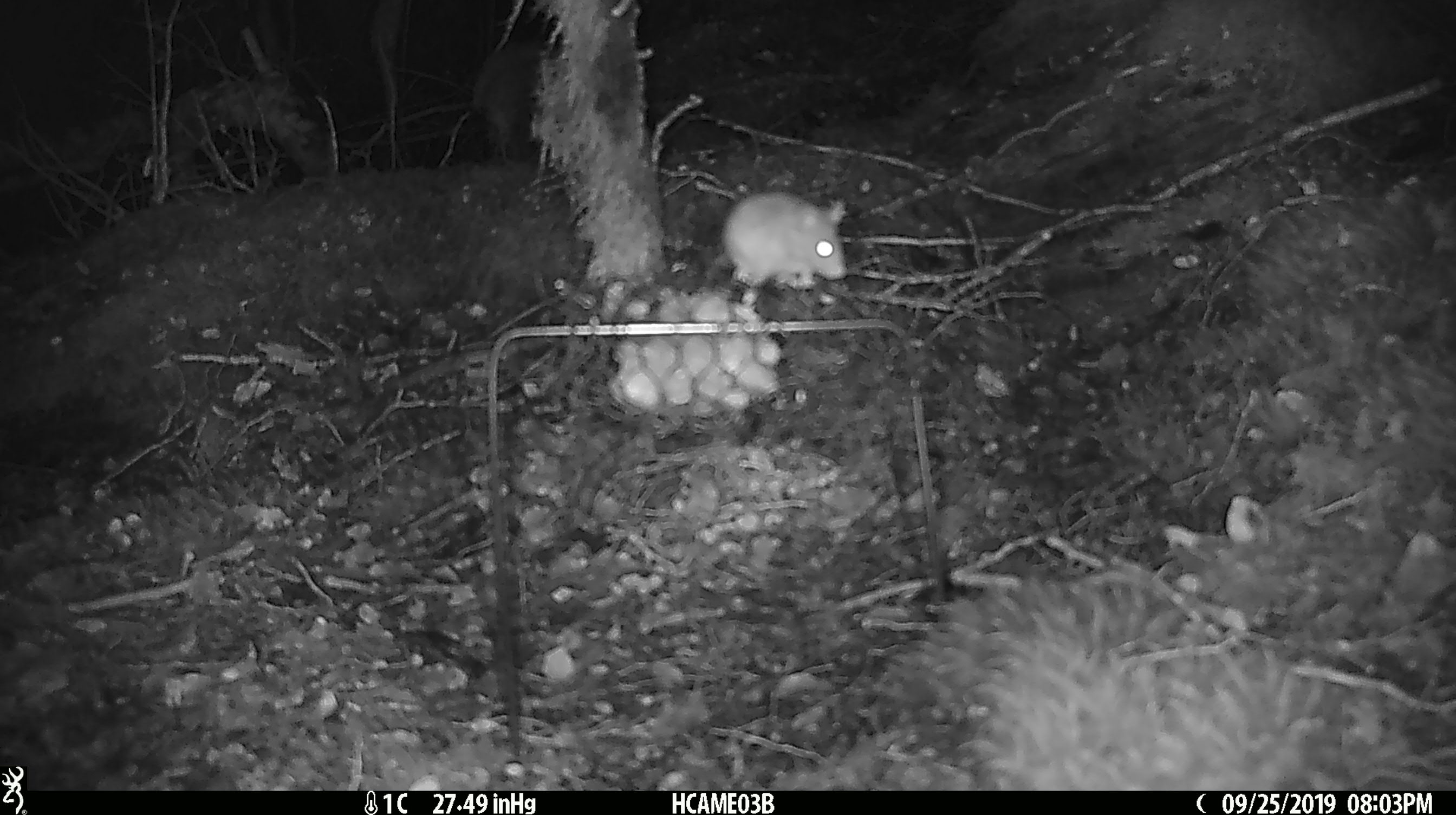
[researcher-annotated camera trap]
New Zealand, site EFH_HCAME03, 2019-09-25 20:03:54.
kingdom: Animalia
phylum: Chordata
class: Mammalia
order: Rodentia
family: Muridae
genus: Mus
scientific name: Mus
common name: mouse